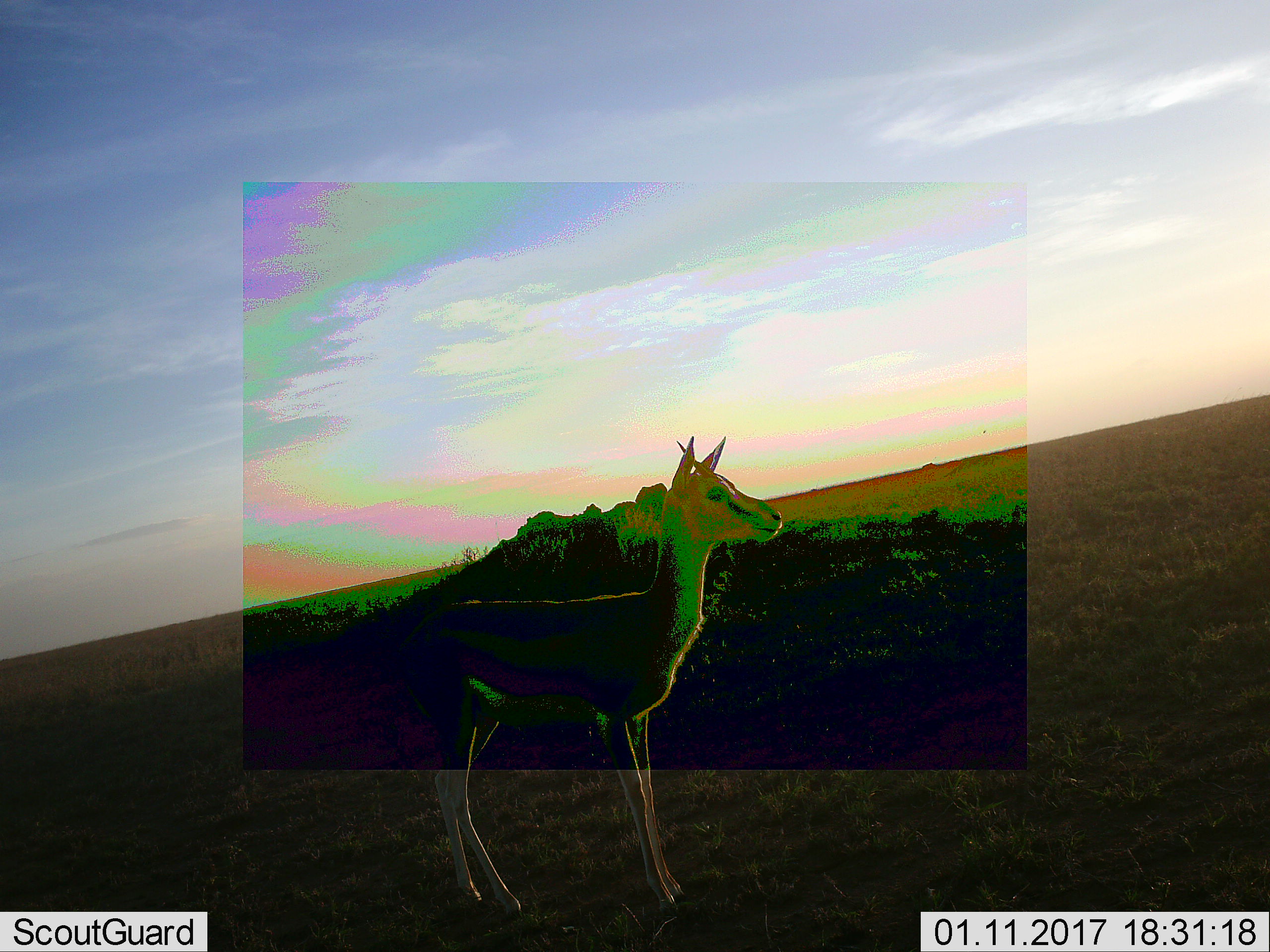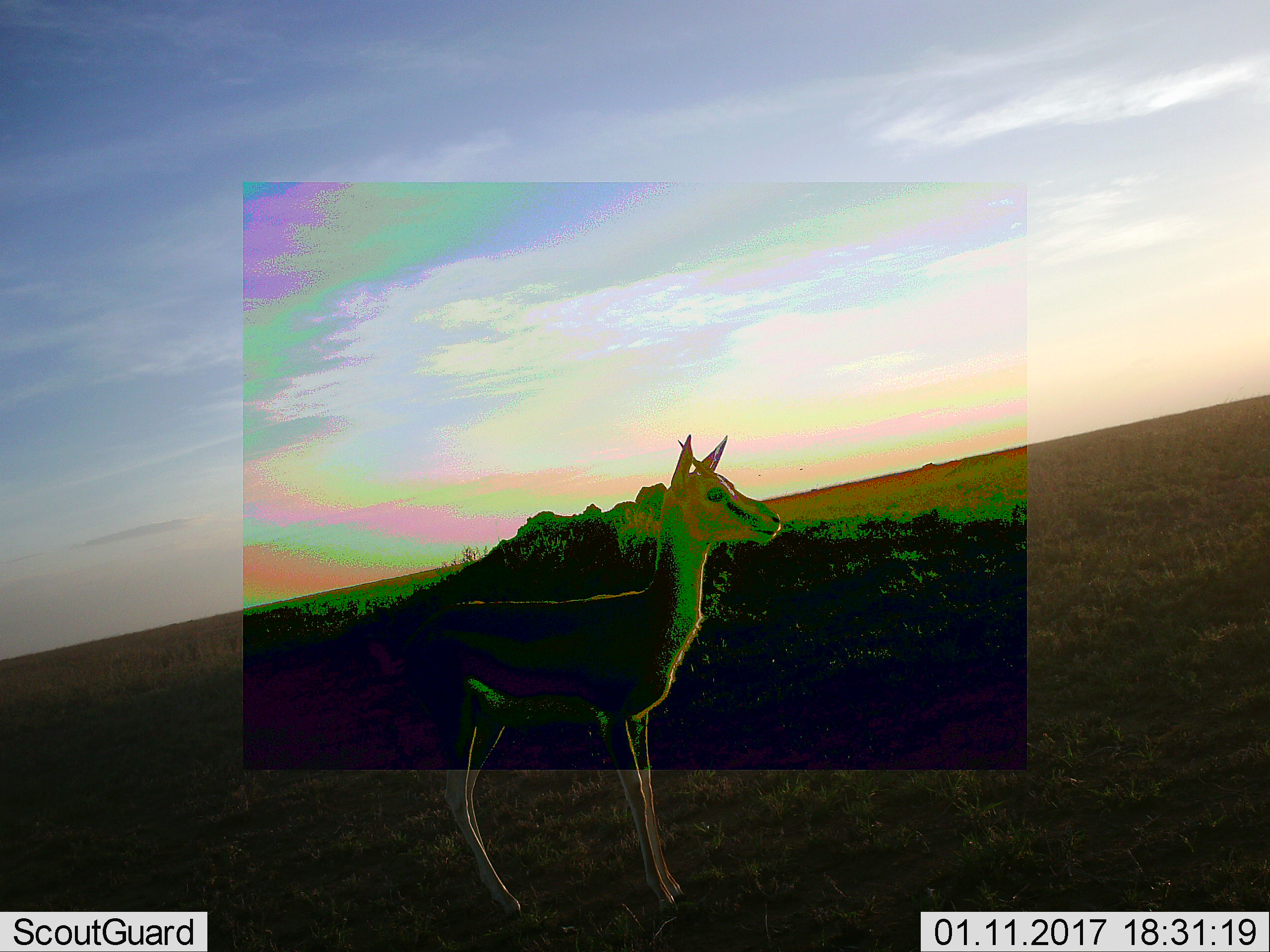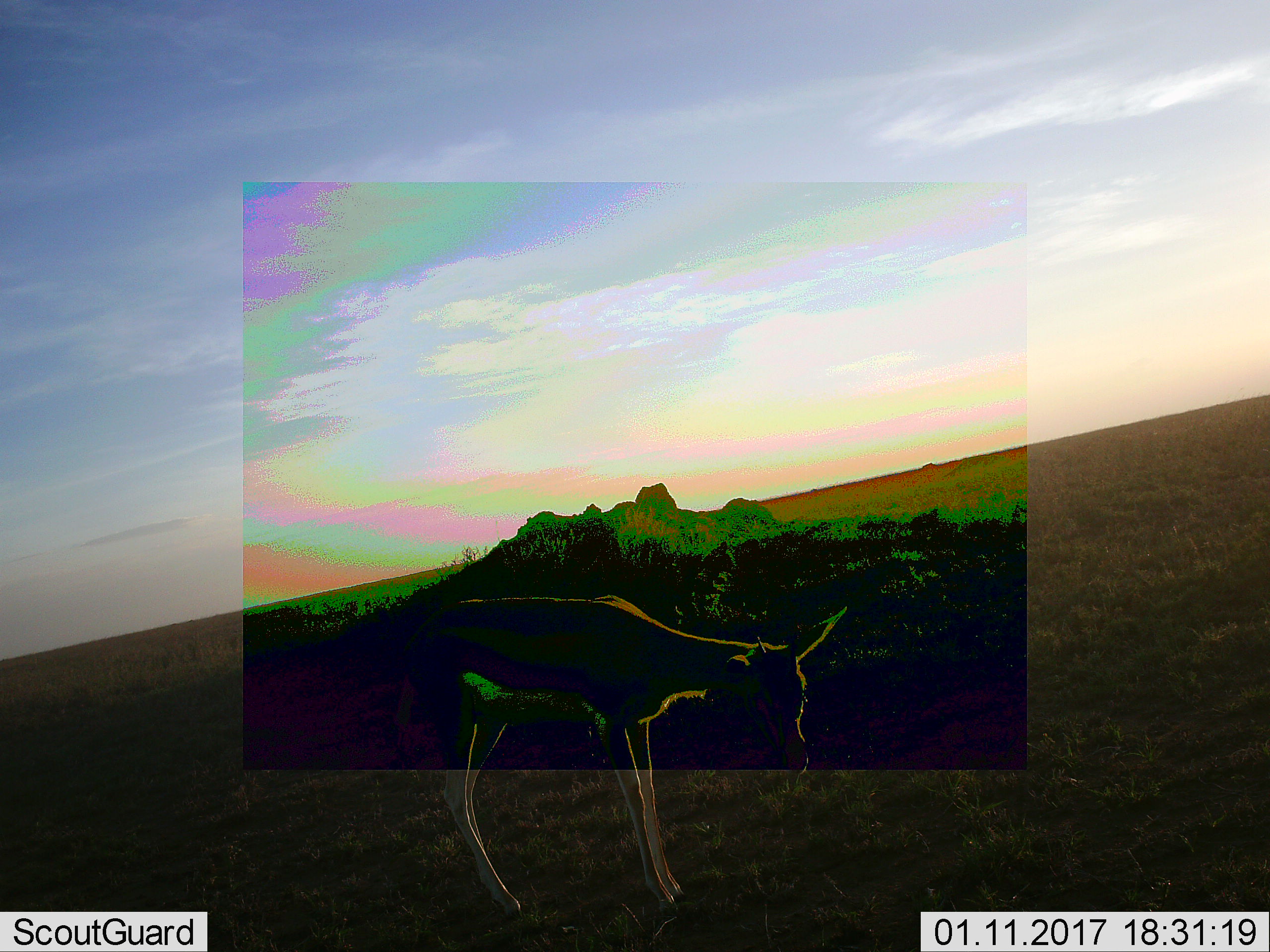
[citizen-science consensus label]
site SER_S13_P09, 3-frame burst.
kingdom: Animalia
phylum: Chordata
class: Mammalia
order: Artiodactyla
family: Bovidae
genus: Eudorcas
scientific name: Eudorcas thomsonii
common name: thomson's gazelle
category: gazellethomsons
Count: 1.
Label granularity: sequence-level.